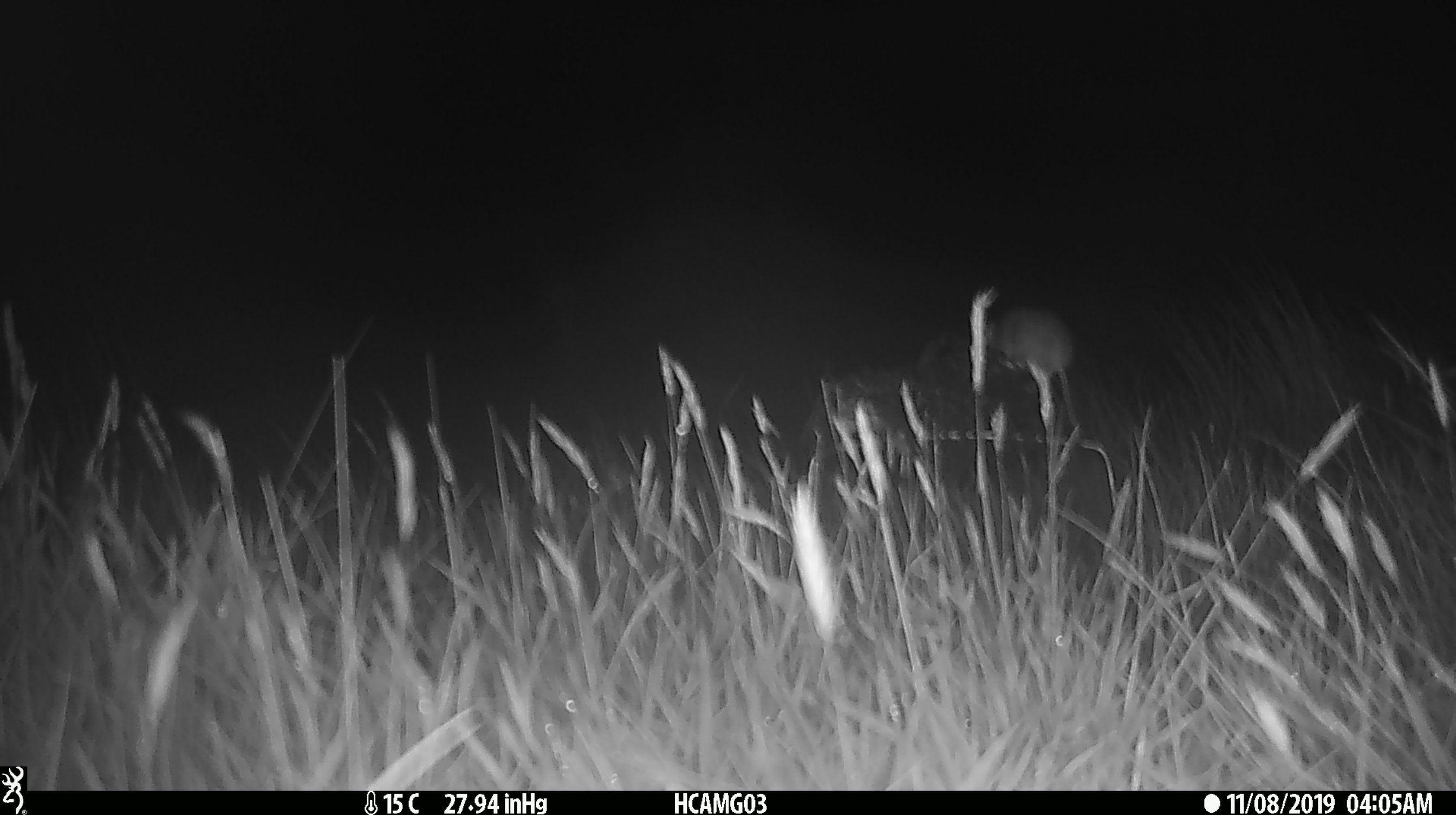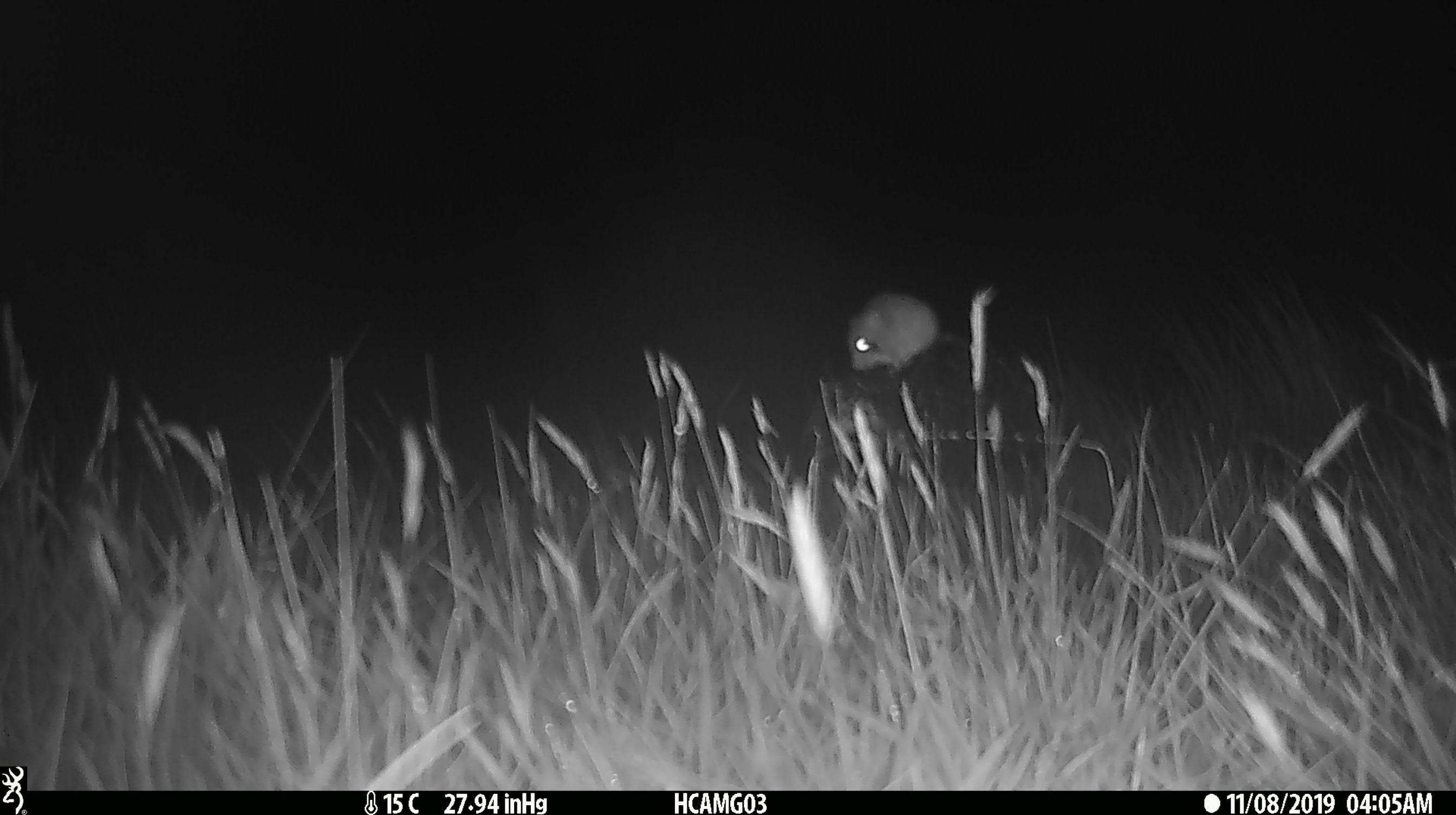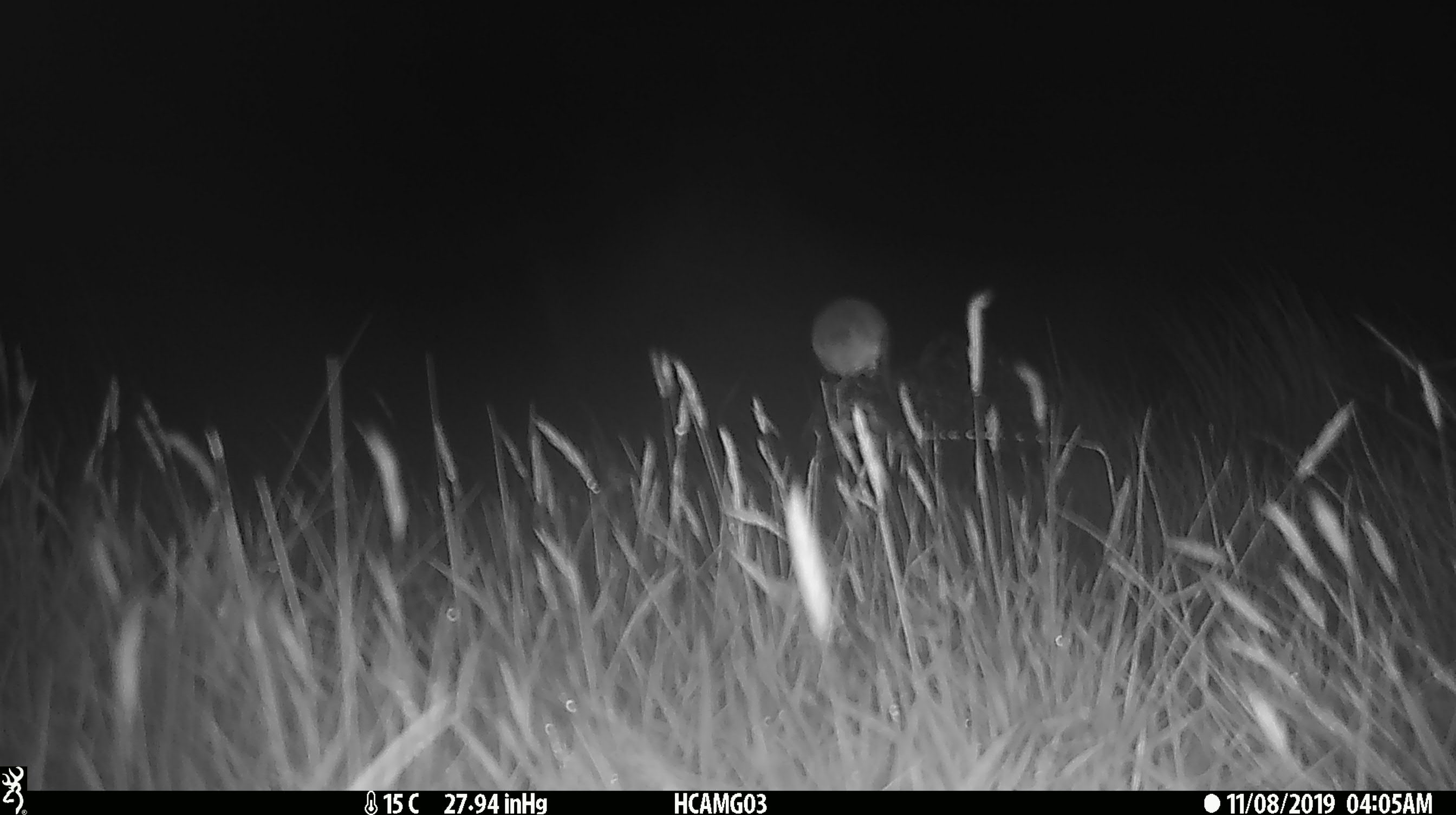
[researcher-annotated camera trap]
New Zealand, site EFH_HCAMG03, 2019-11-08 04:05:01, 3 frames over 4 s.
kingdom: Animalia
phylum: Chordata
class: Mammalia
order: Rodentia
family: Muridae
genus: Mus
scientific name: Mus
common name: mouse